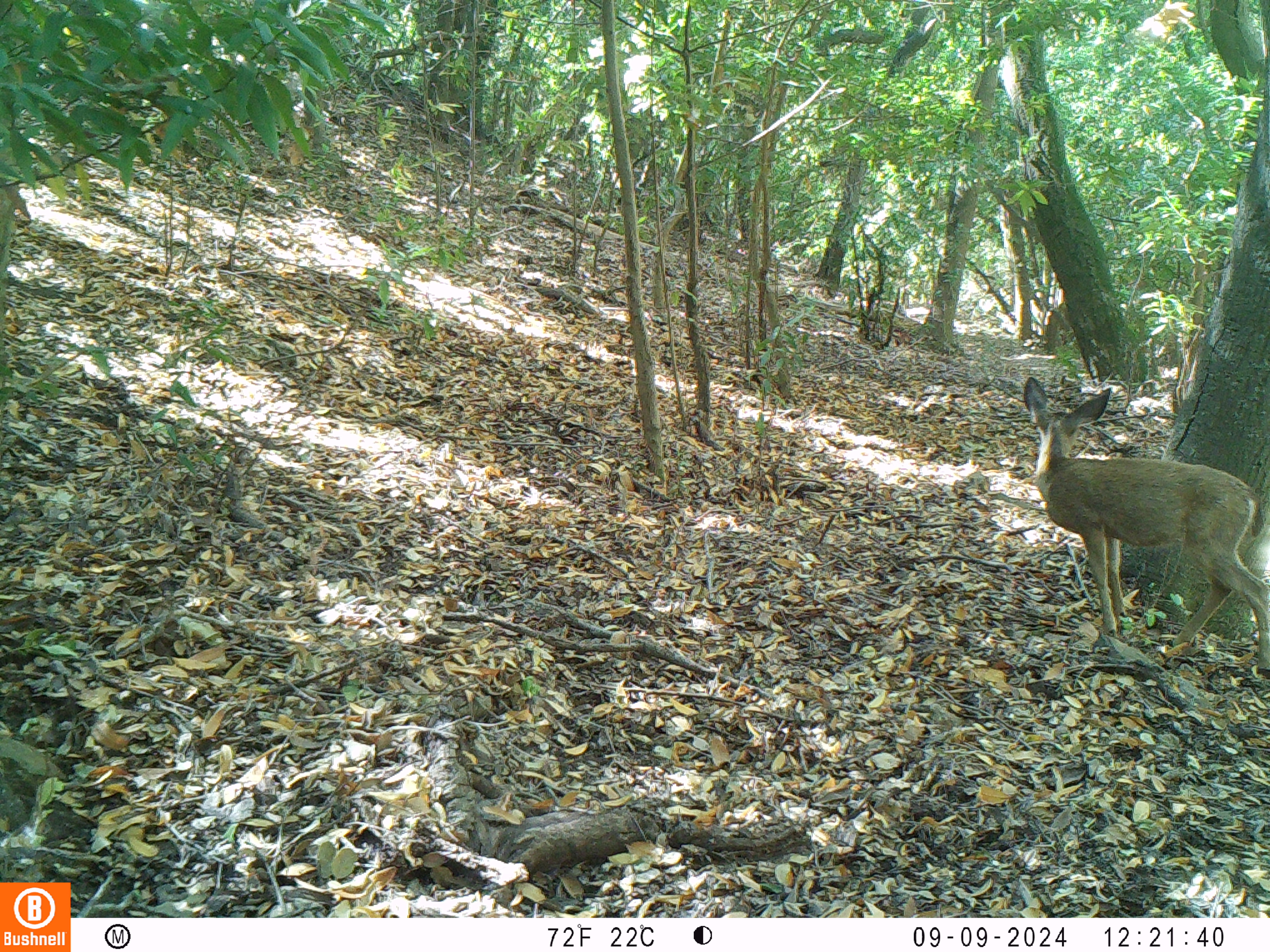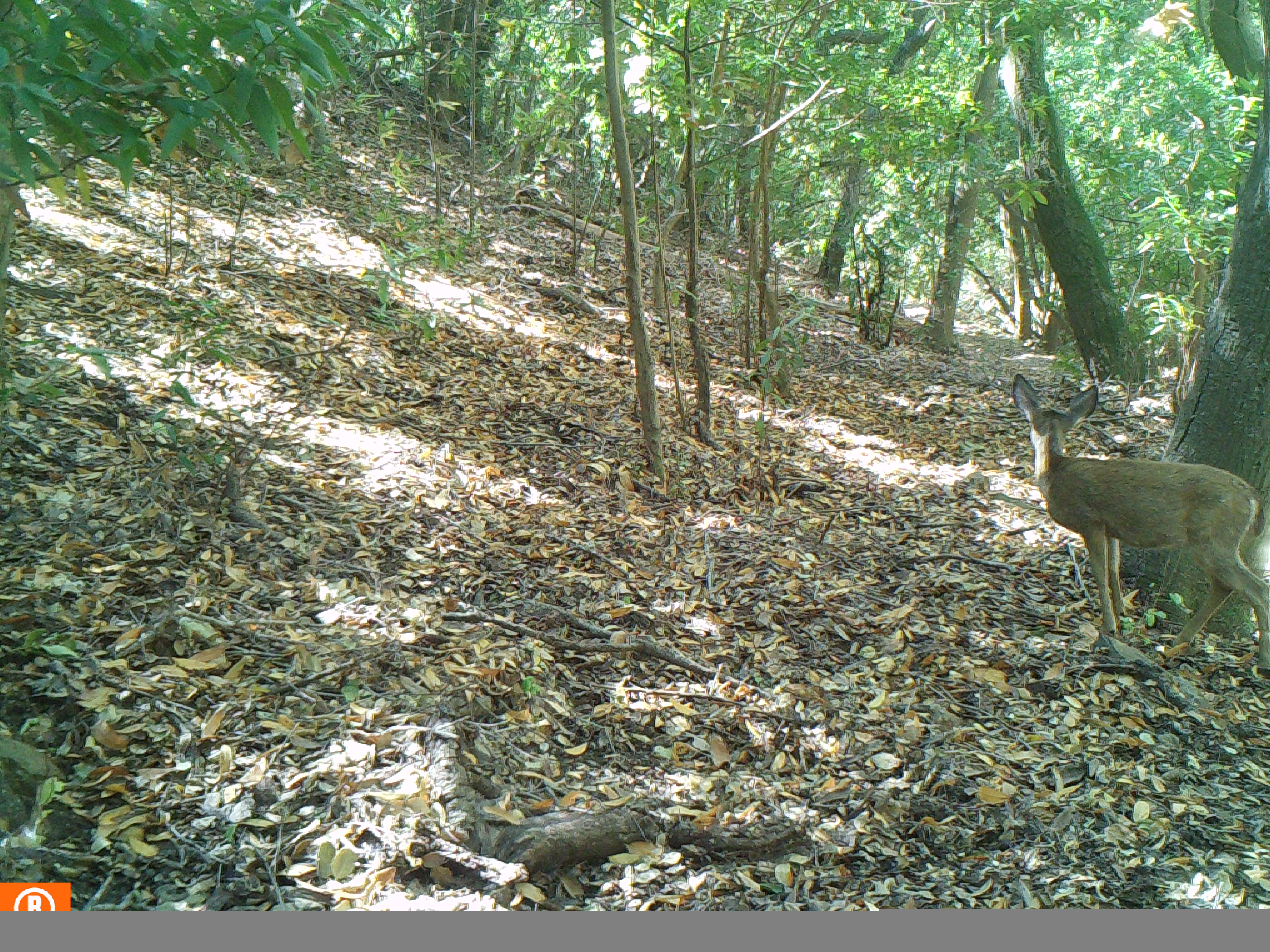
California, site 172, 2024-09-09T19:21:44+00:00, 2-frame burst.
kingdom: Animalia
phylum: Chordata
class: Mammalia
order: Artiodactyla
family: Cervidae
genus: Odocoileus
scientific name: Odocoileus hemionus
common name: mule deer